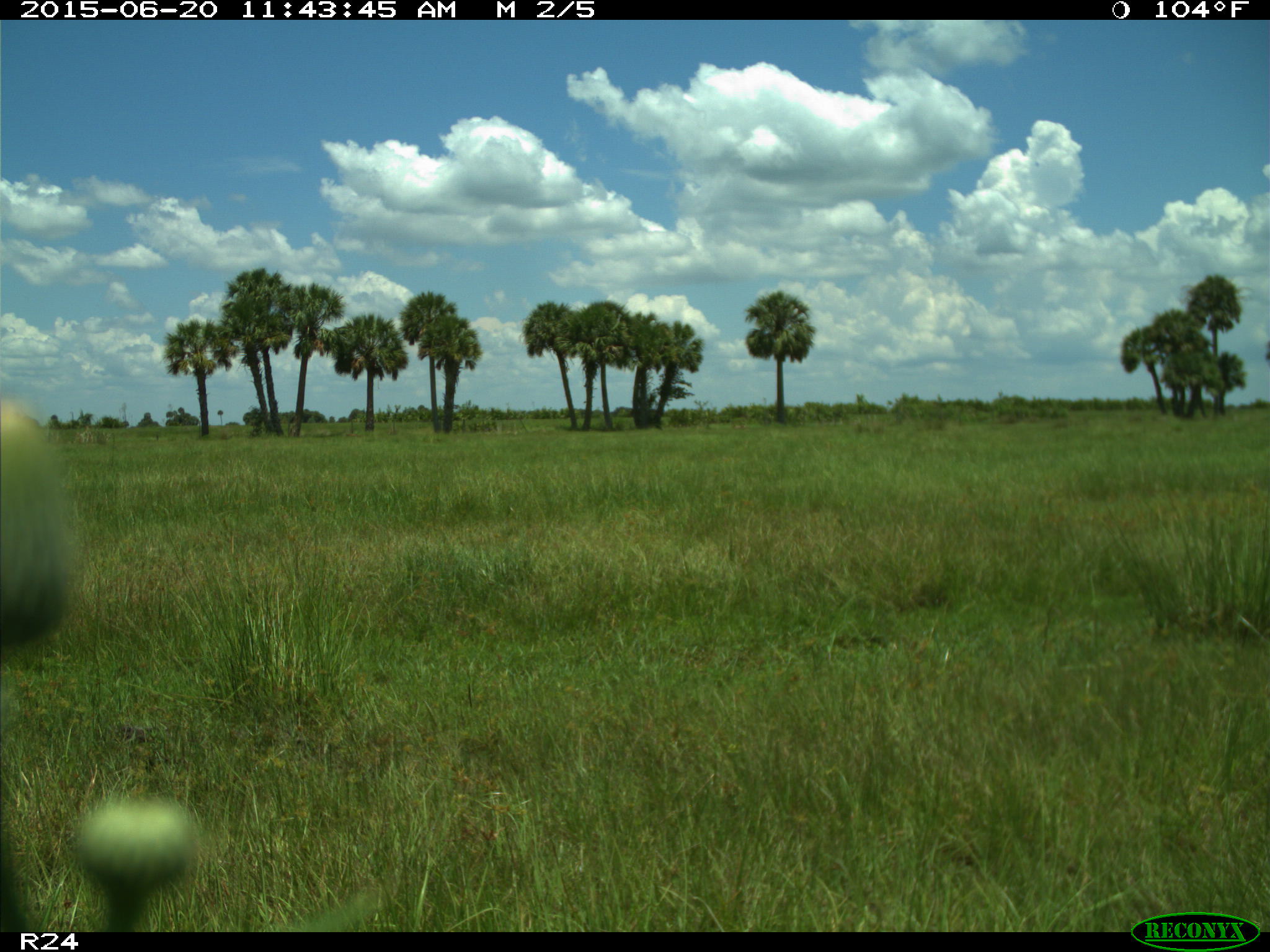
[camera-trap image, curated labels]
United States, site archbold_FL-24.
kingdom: Animalia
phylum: Chordata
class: Mammalia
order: Artiodactyla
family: Bovidae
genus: Bos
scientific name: Bos taurus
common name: domestic cow